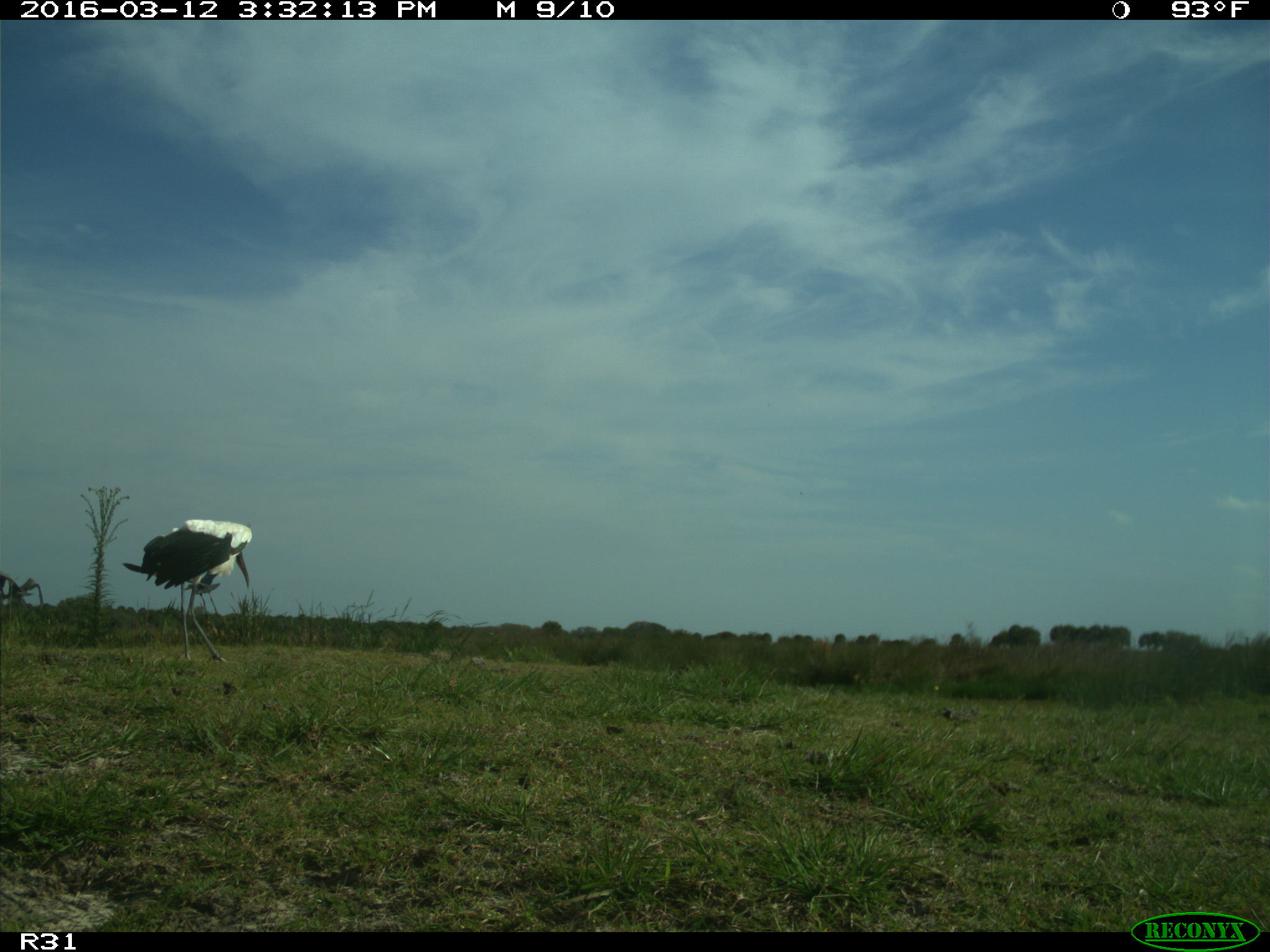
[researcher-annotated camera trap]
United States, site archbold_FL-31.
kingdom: Animalia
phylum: Chordata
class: Aves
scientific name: Aves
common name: birds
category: unidentified bird